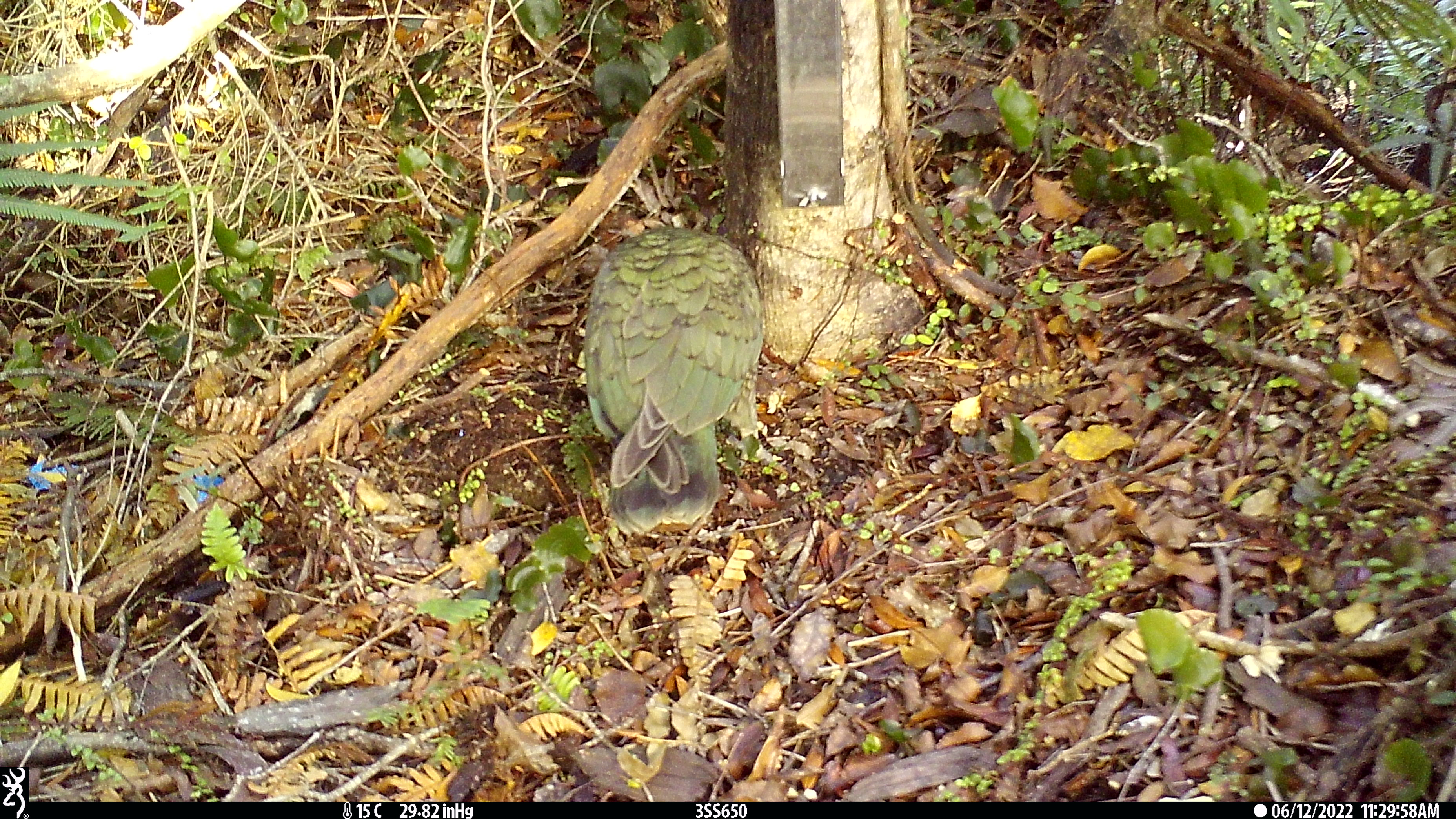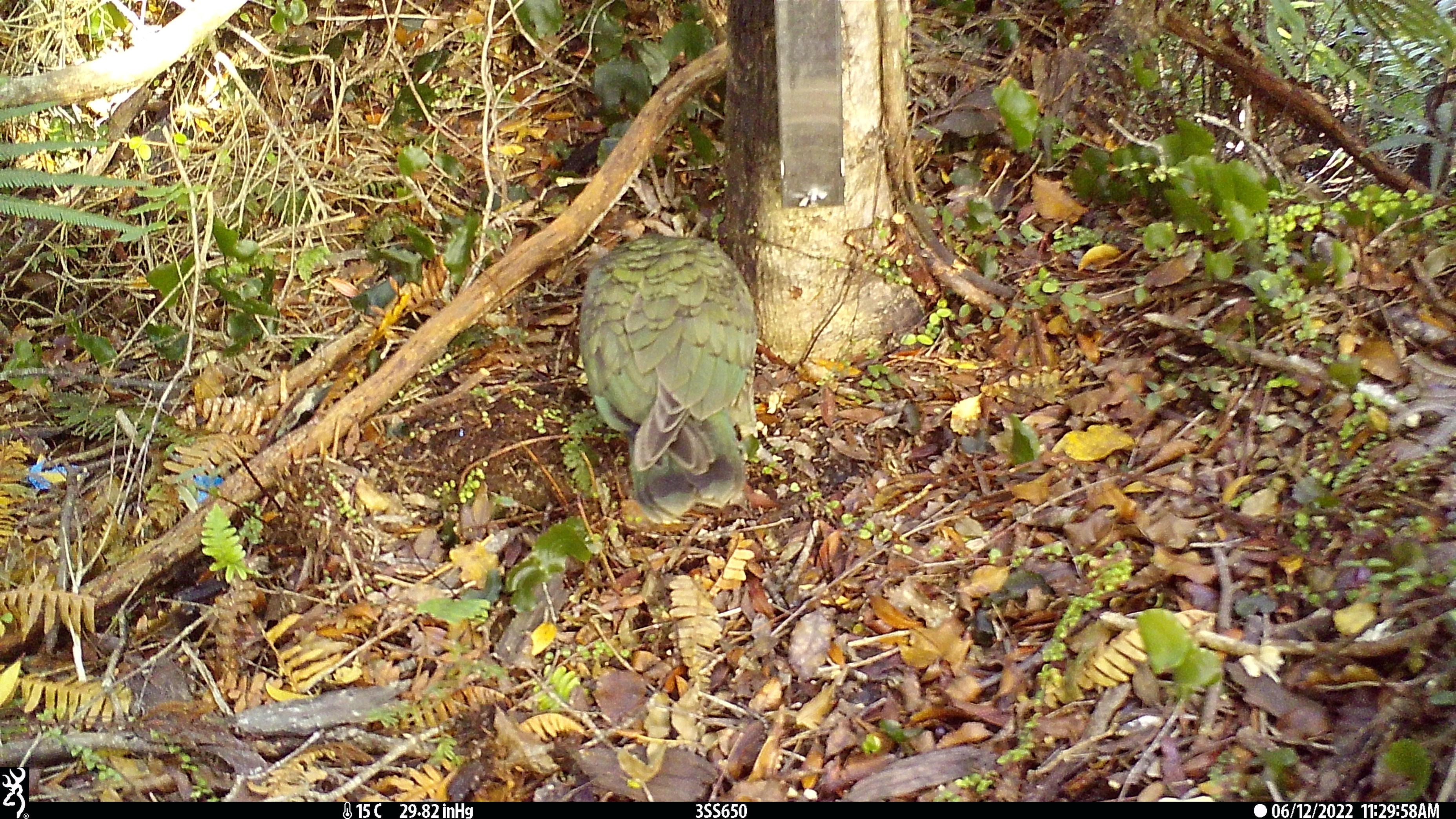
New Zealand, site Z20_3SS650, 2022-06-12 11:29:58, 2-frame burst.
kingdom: Animalia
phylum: Chordata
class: Aves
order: Psittaciformes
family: Strigopidae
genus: Nestor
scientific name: Nestor notabilis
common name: kea